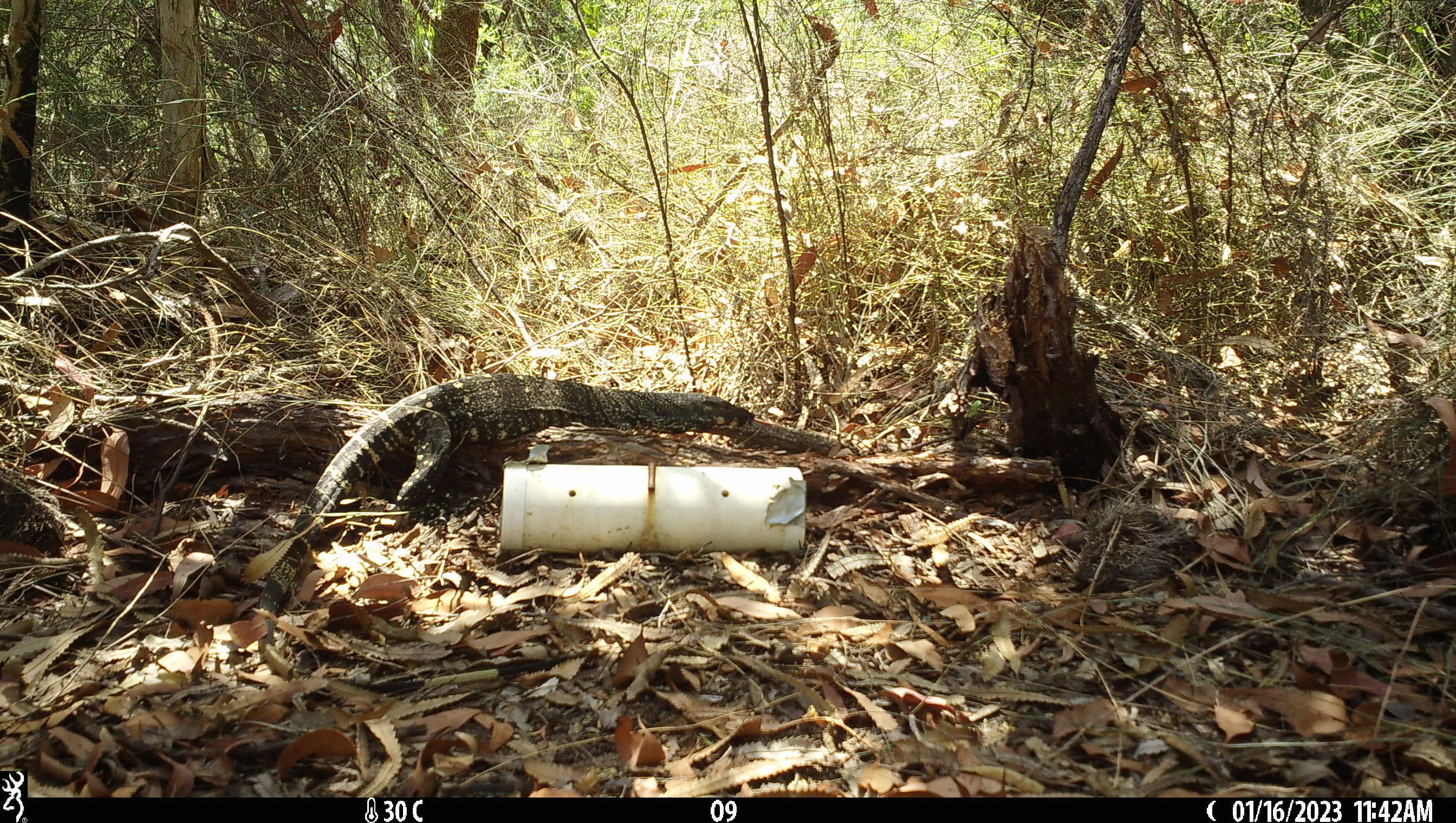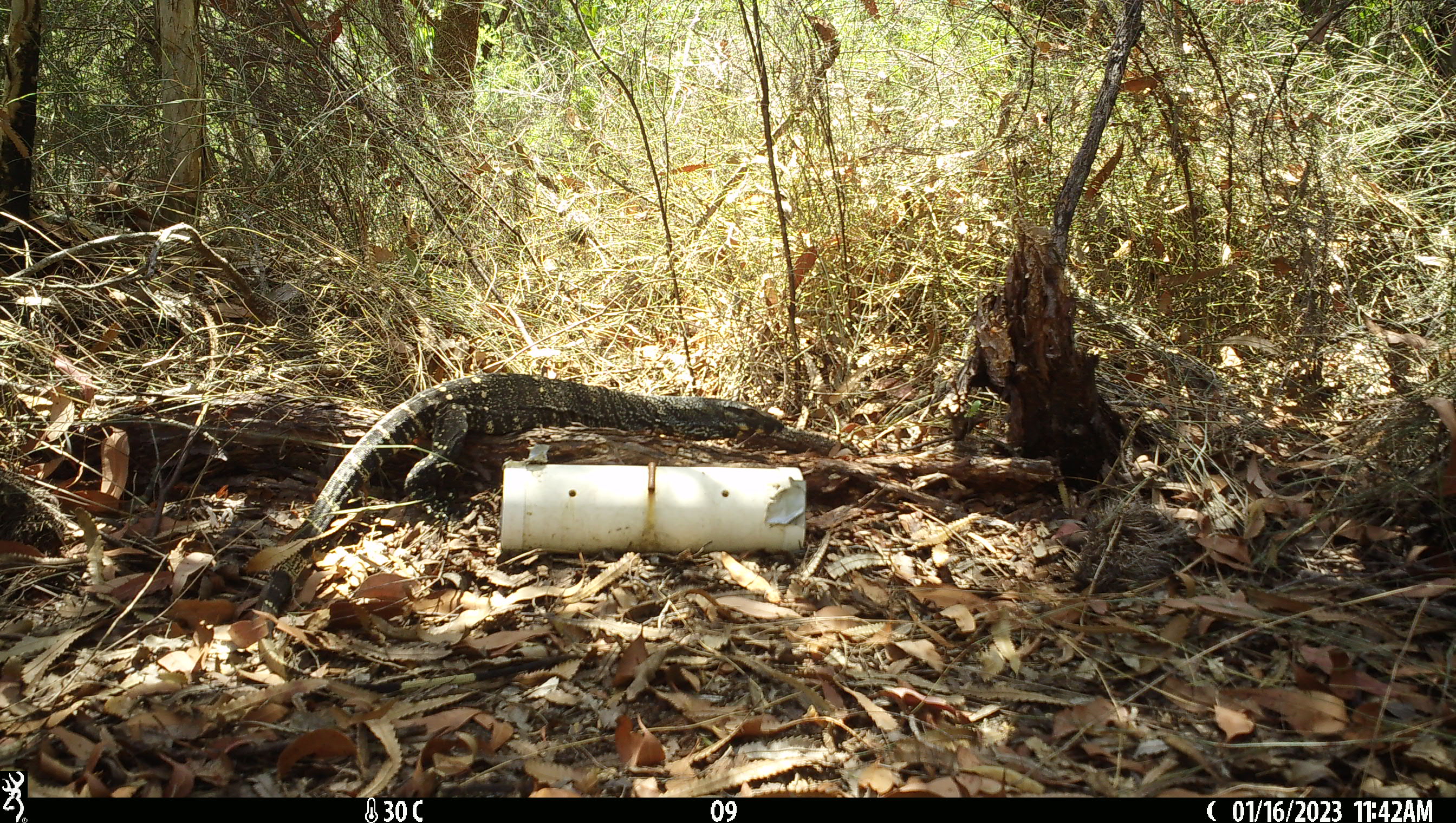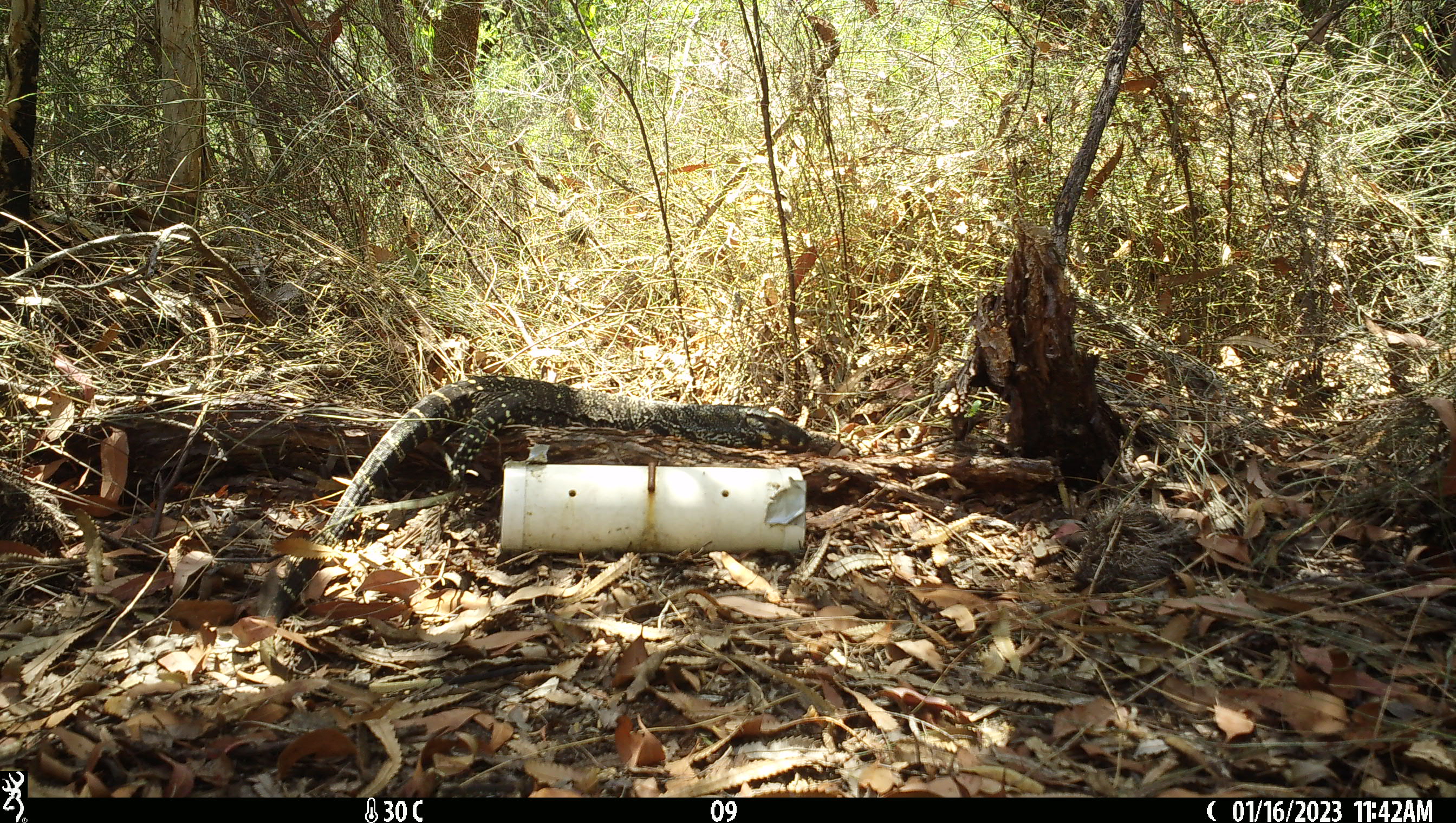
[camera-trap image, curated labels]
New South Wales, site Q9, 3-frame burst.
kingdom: Animalia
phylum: Chordata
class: Reptilia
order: Squamata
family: Varanidae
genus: Varanus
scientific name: Varanus varius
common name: lace monitor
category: goanna